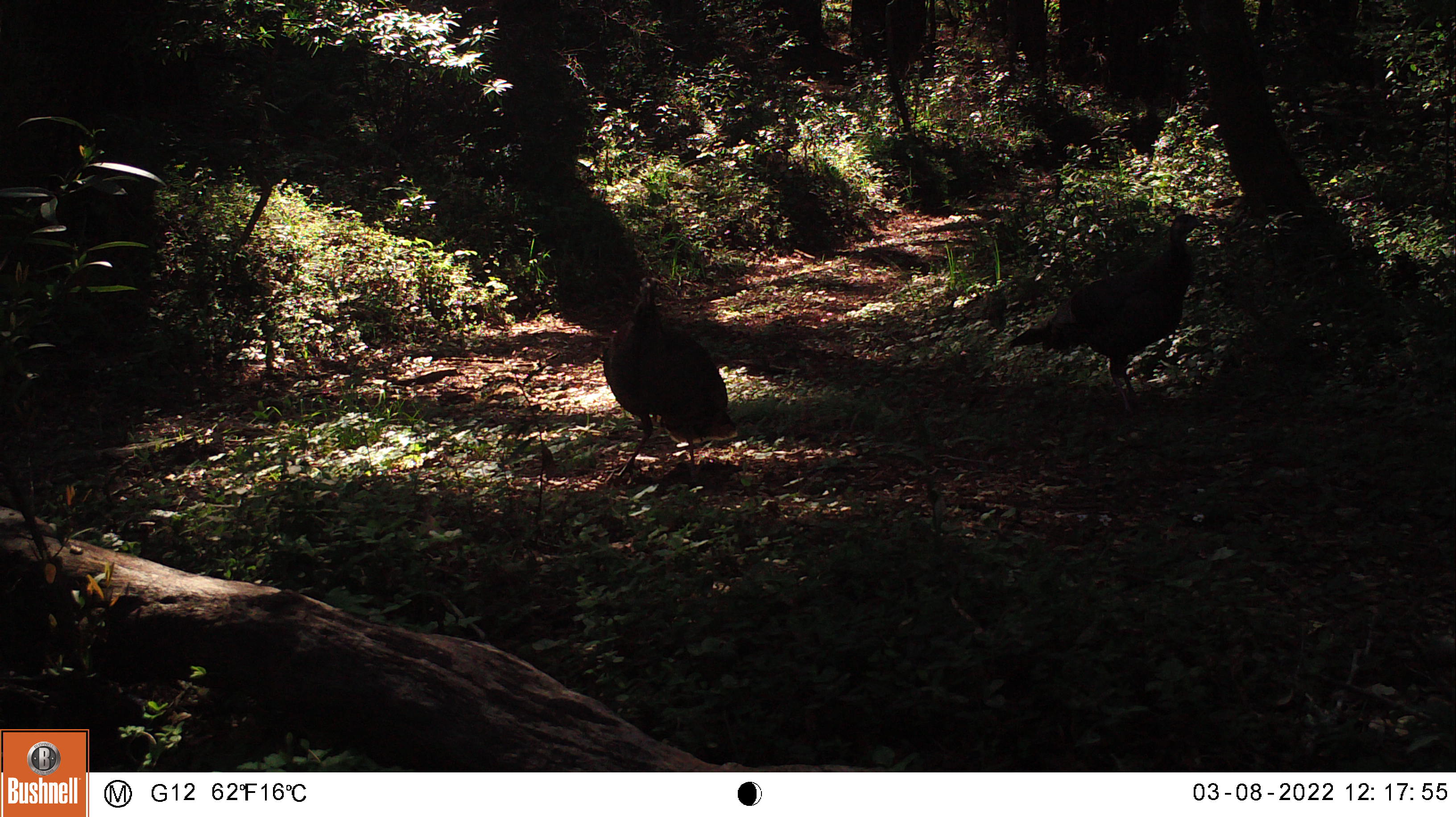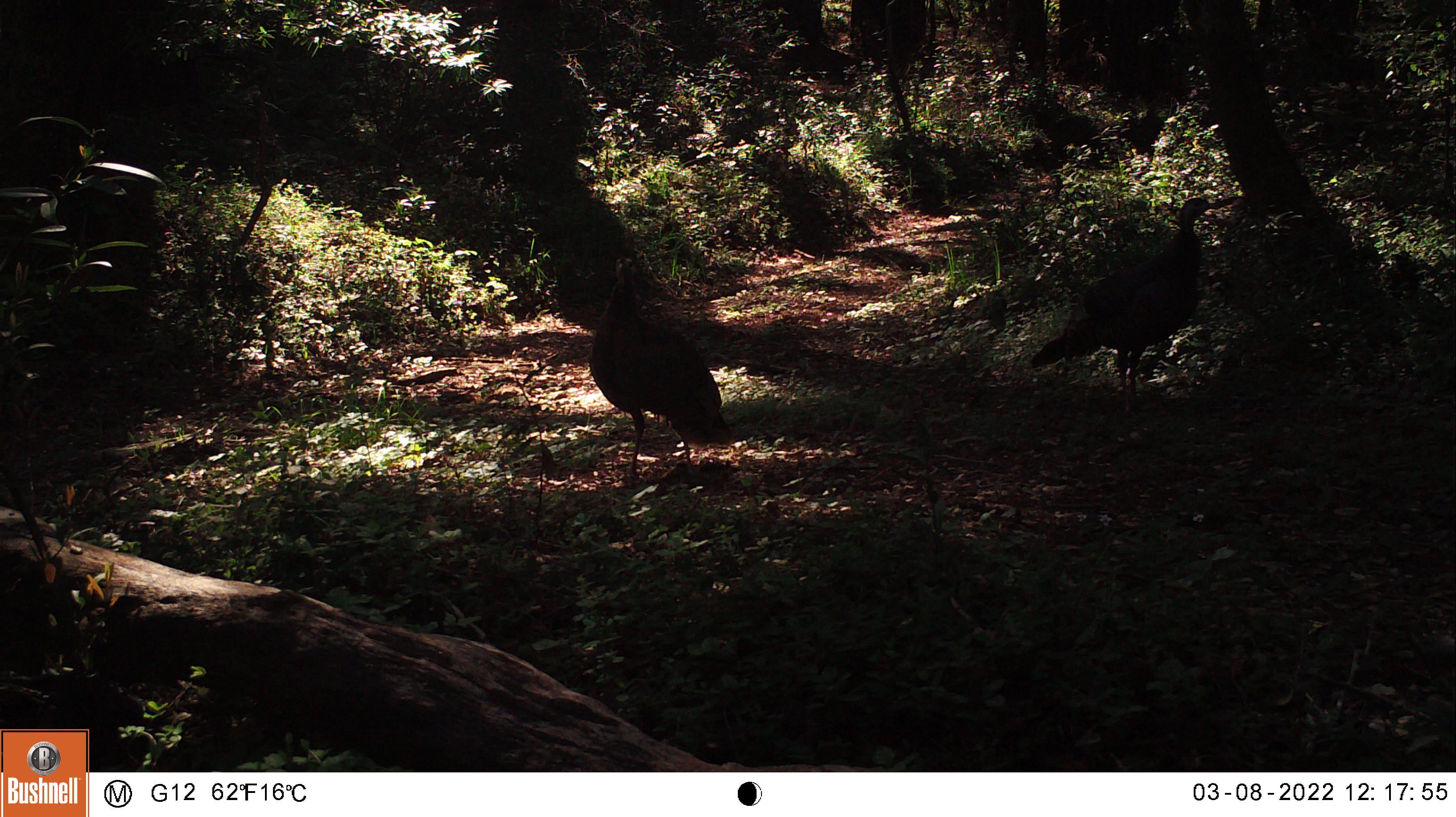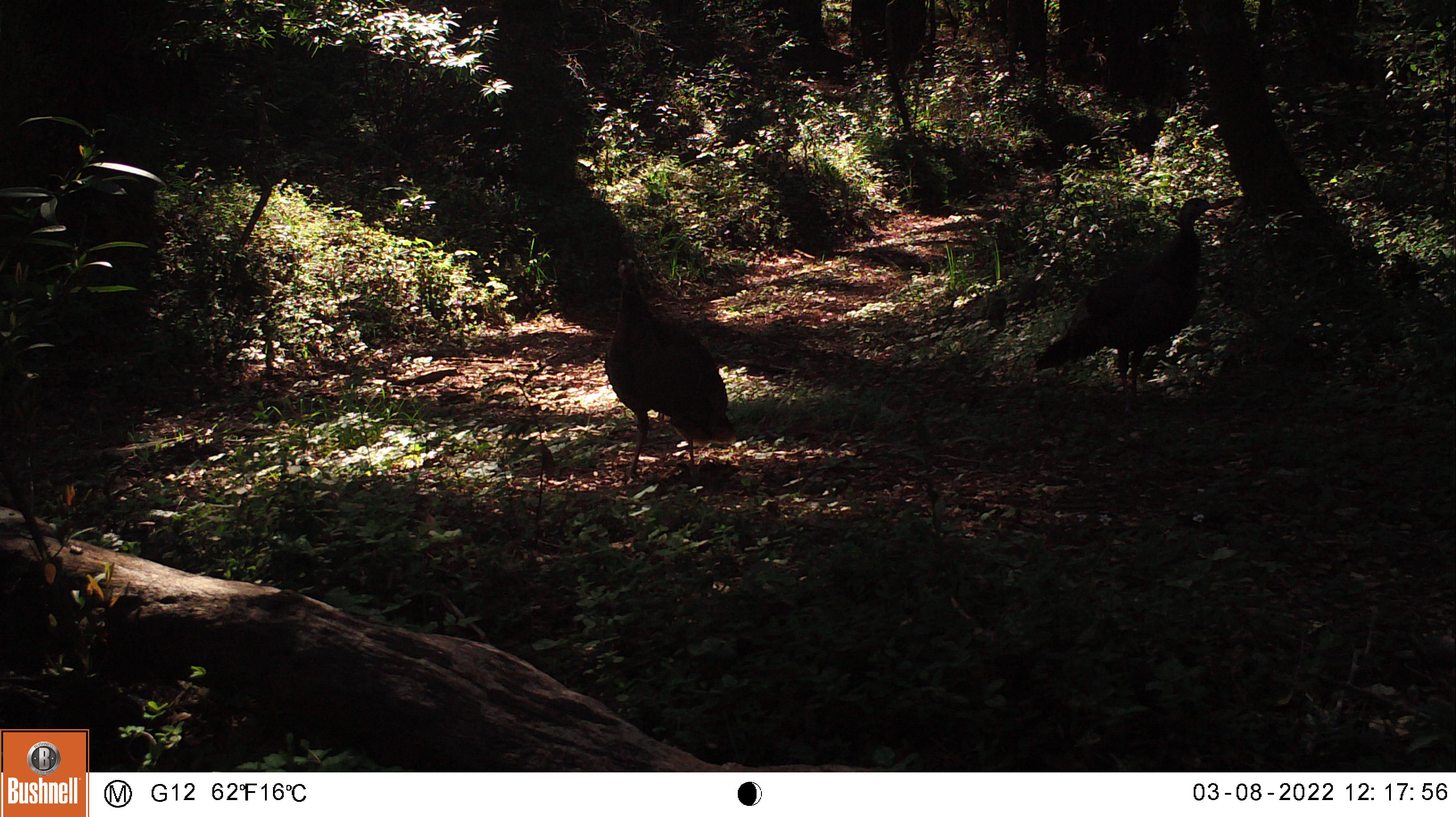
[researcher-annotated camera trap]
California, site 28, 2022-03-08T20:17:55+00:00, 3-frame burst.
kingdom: Animalia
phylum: Chordata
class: Aves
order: Galliformes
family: Phasianidae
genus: Meleagris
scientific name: Meleagris gallopavo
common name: turkey